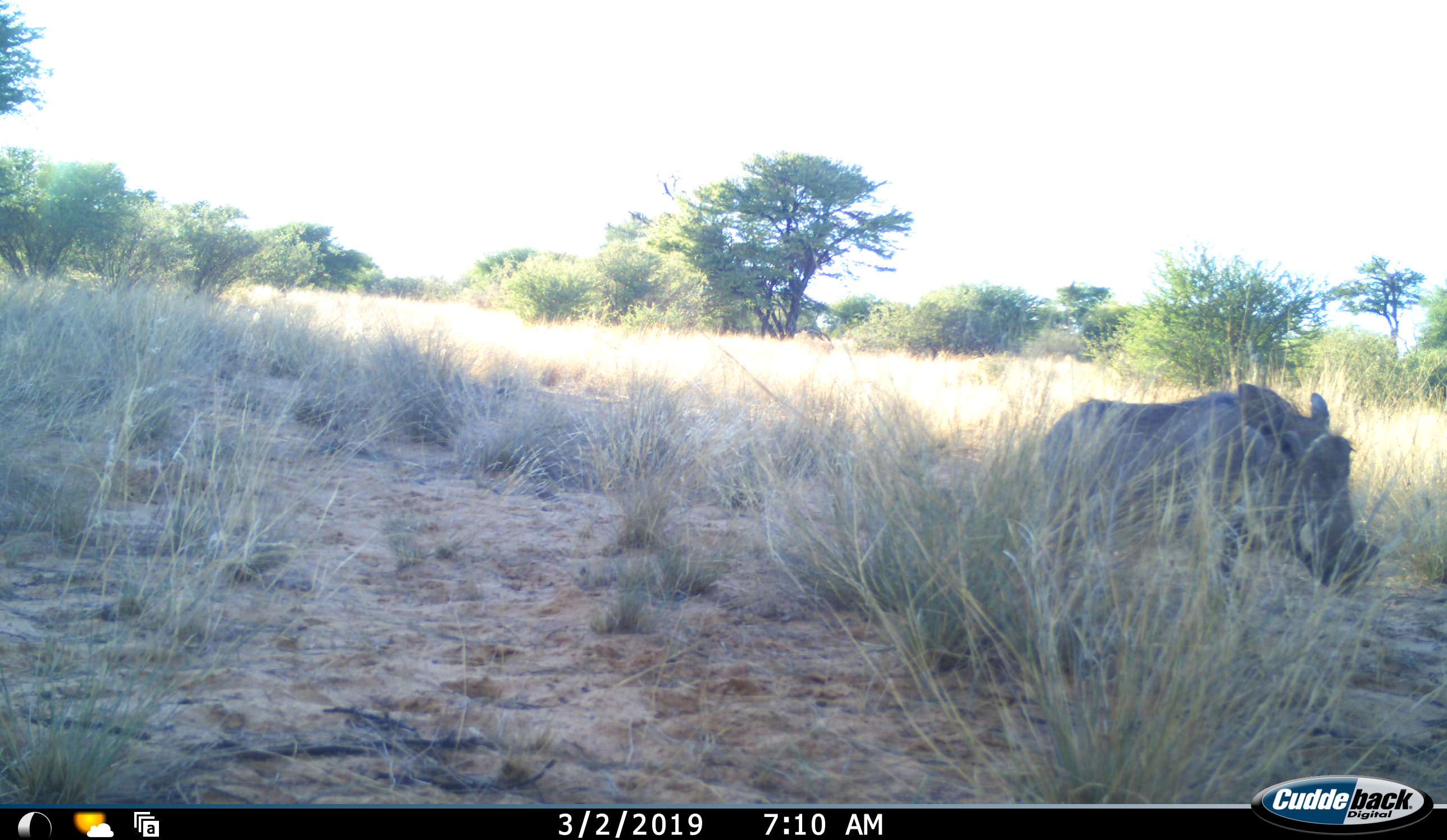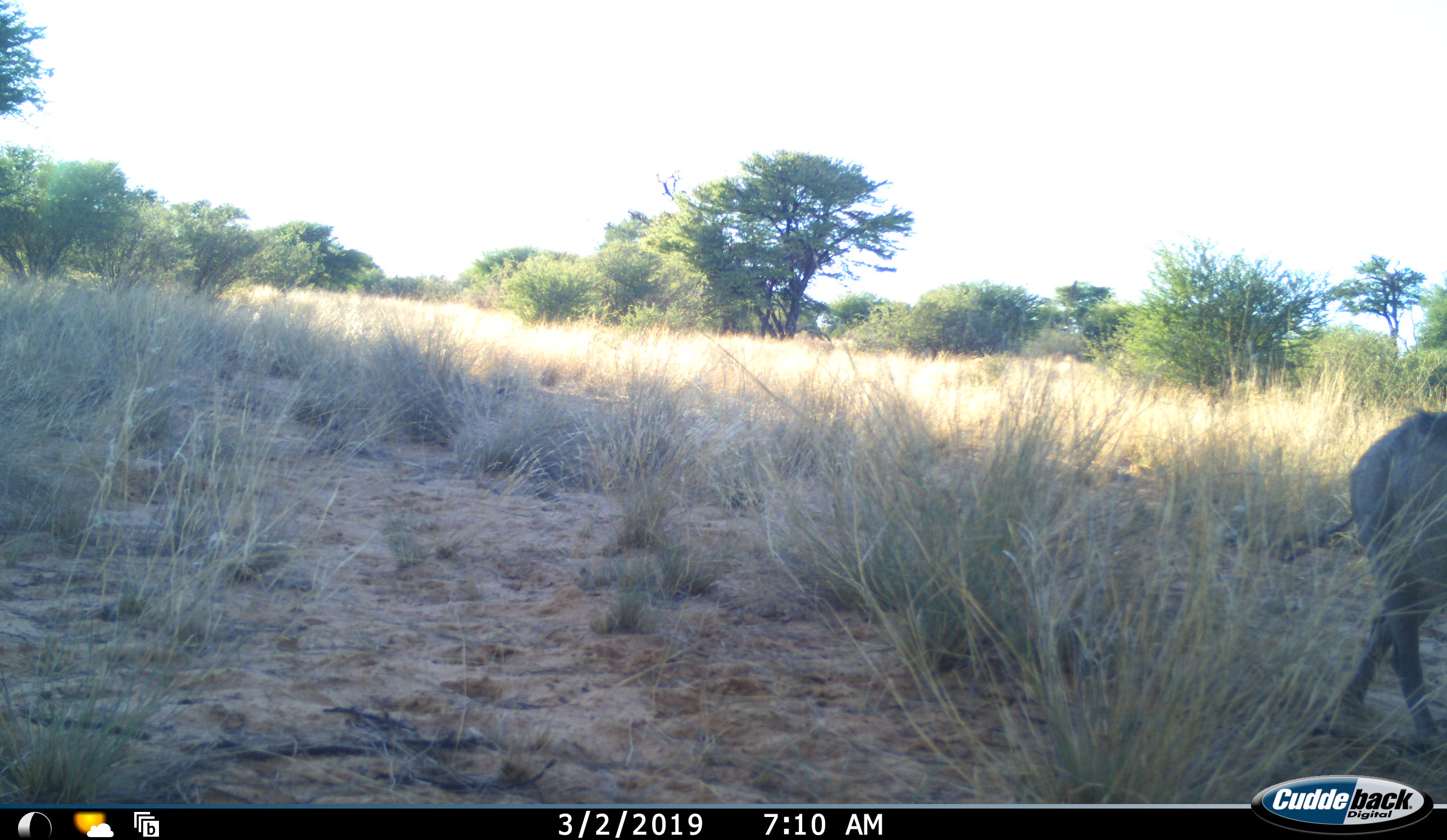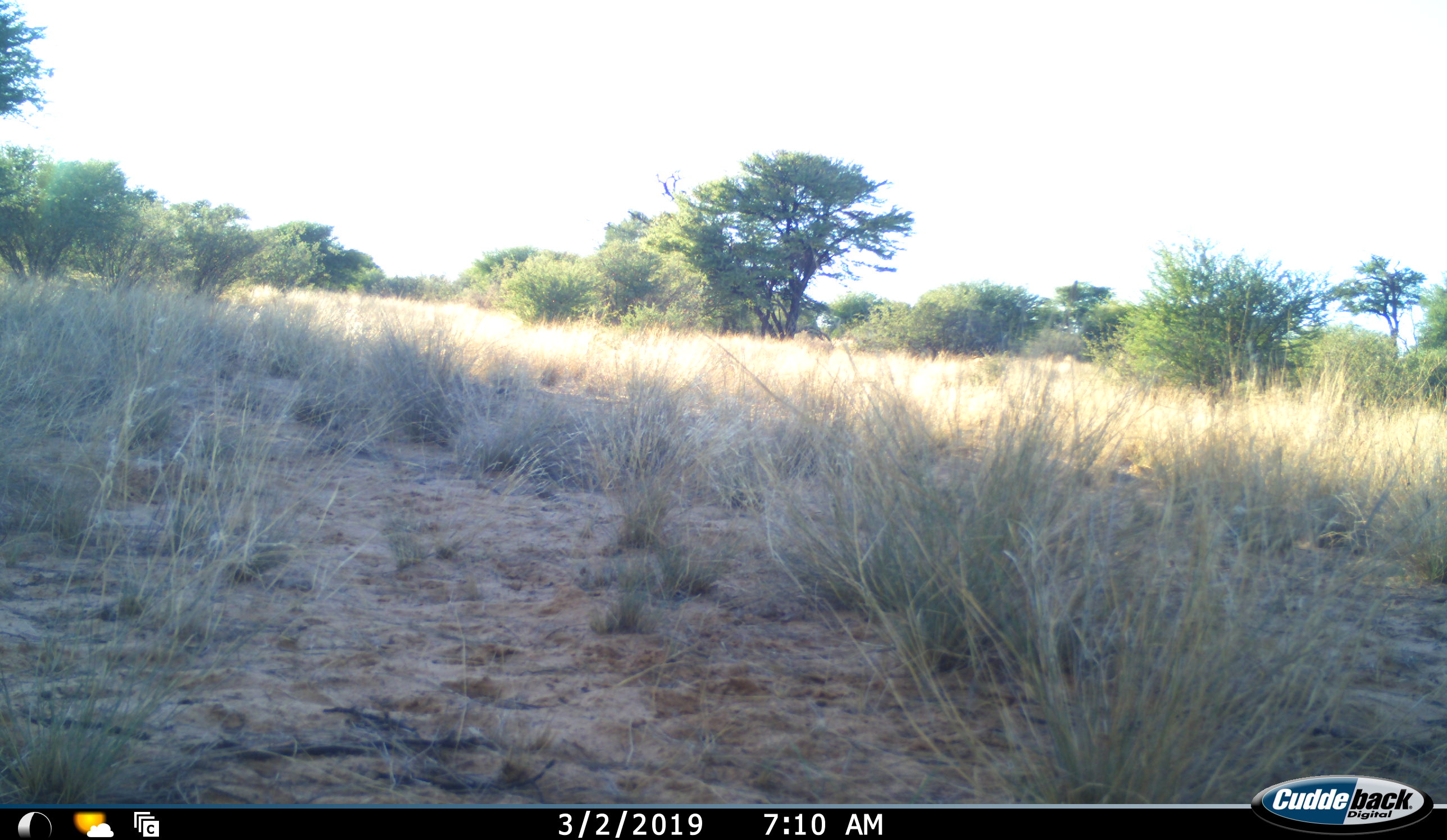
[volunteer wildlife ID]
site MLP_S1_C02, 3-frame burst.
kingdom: Animalia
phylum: Chordata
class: Mammalia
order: Artiodactyla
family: Suidae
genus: Phacochoerus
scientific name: Phacochoerus africanus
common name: warthog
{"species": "warthog (Phacochoerus africanus)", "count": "1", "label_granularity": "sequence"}